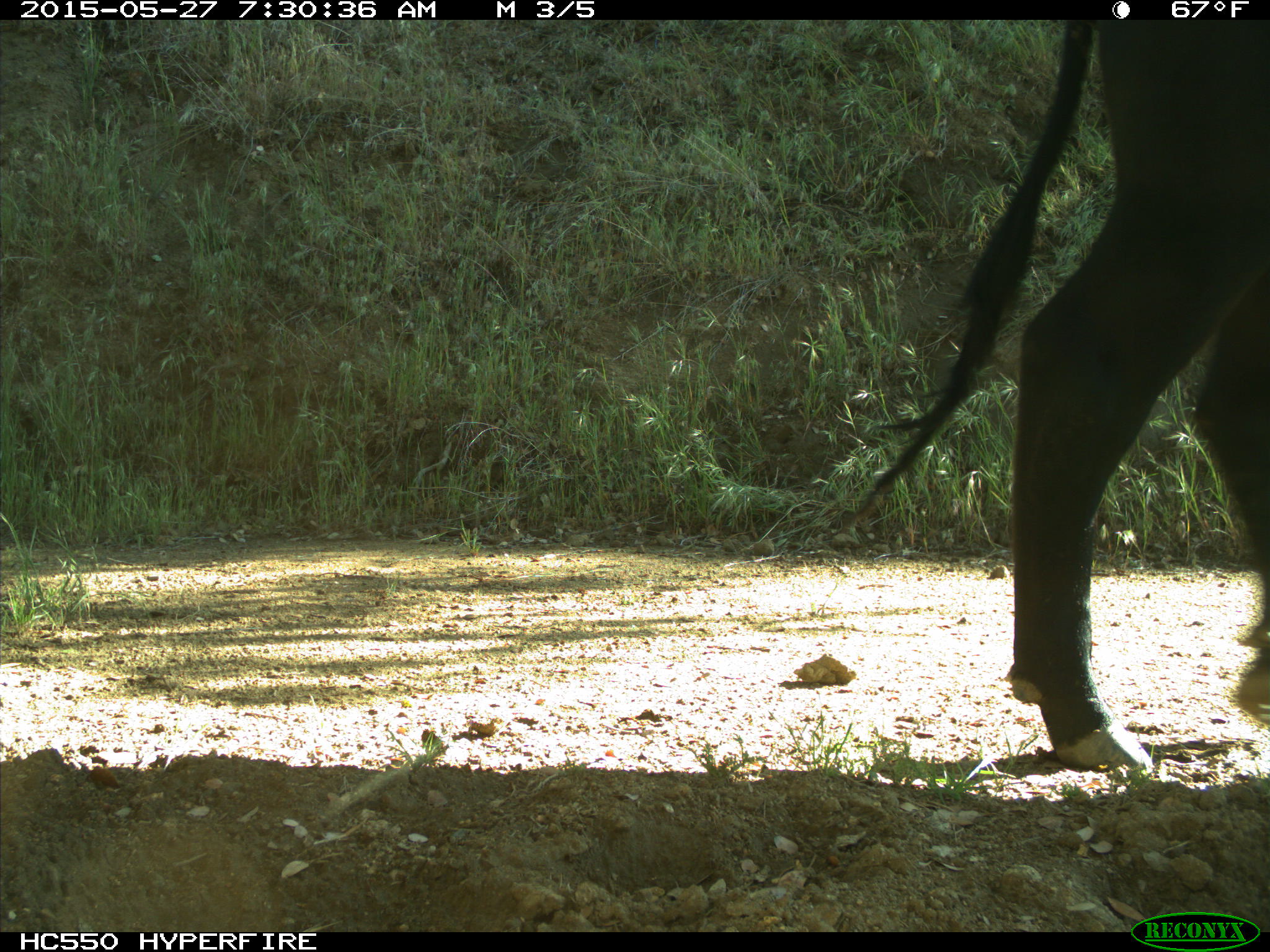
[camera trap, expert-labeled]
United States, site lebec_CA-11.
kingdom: Animalia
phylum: Chordata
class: Mammalia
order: Artiodactyla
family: Bovidae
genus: Bos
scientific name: Bos taurus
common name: domestic cow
Bos taurus (domestic cow).